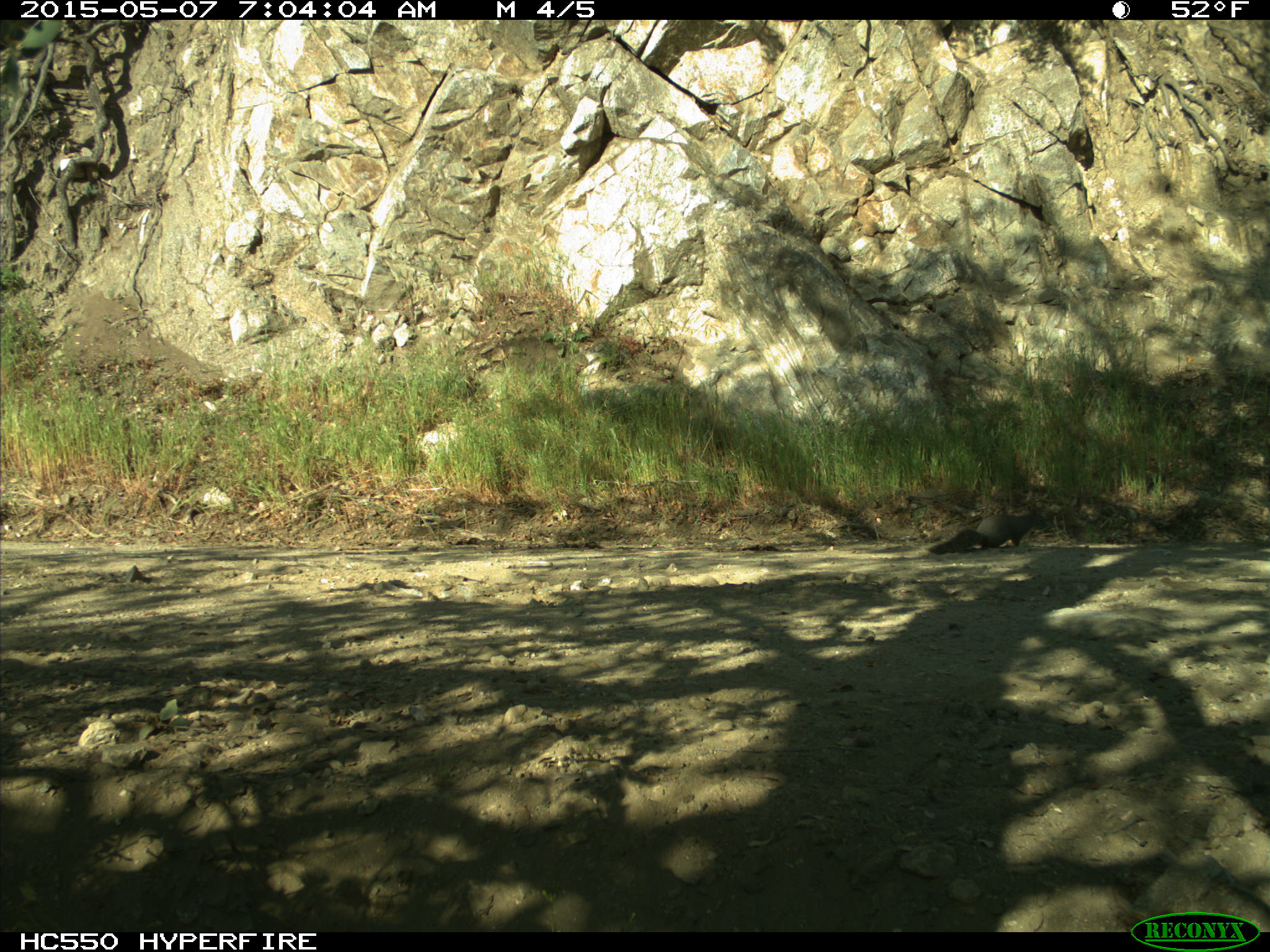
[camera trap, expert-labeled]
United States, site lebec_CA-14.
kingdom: Animalia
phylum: Chordata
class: Mammalia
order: Rodentia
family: Sciuridae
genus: Sciurus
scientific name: Sciurus carolinensis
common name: eastern gray squirrel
Sciurus carolinensis (eastern gray squirrel).